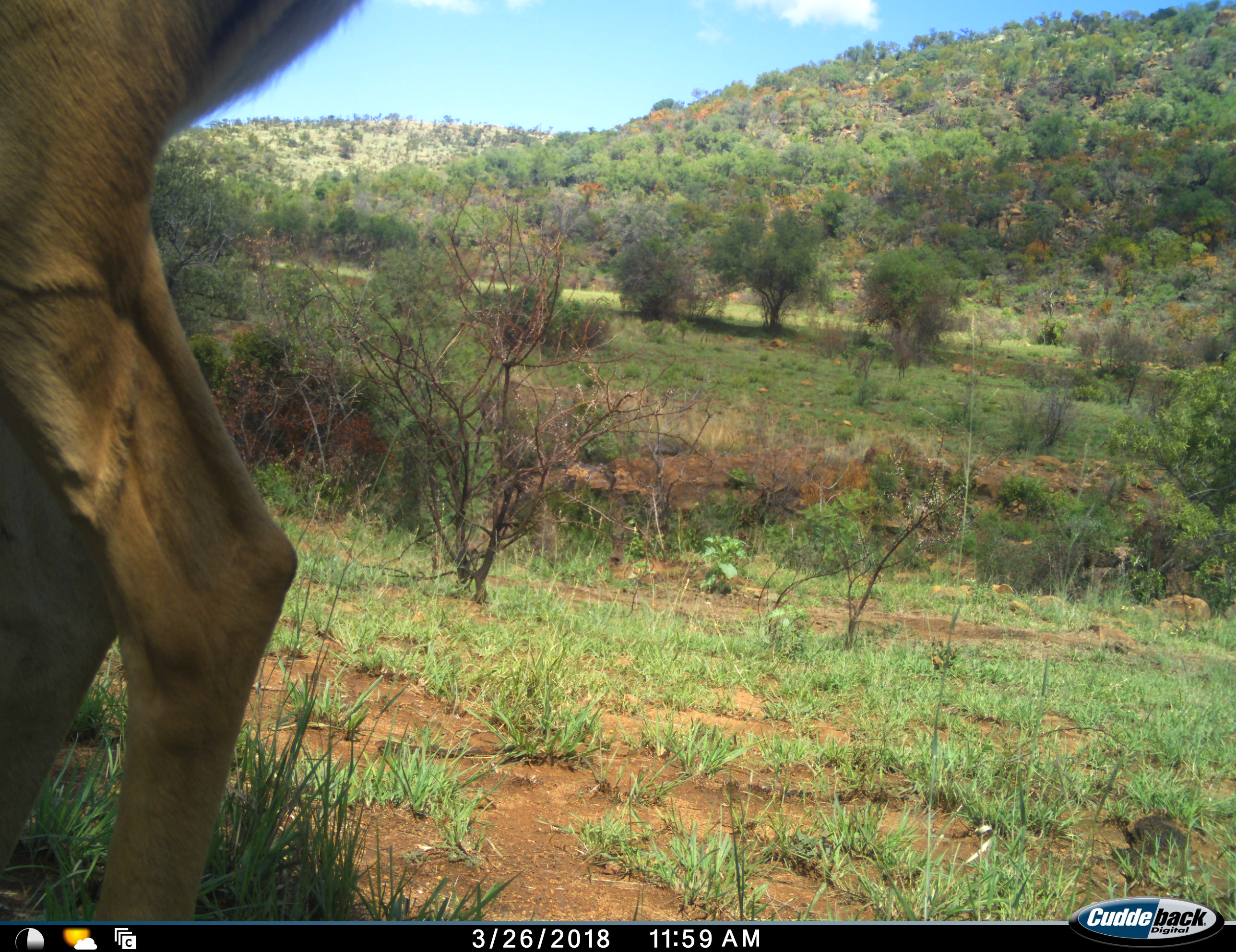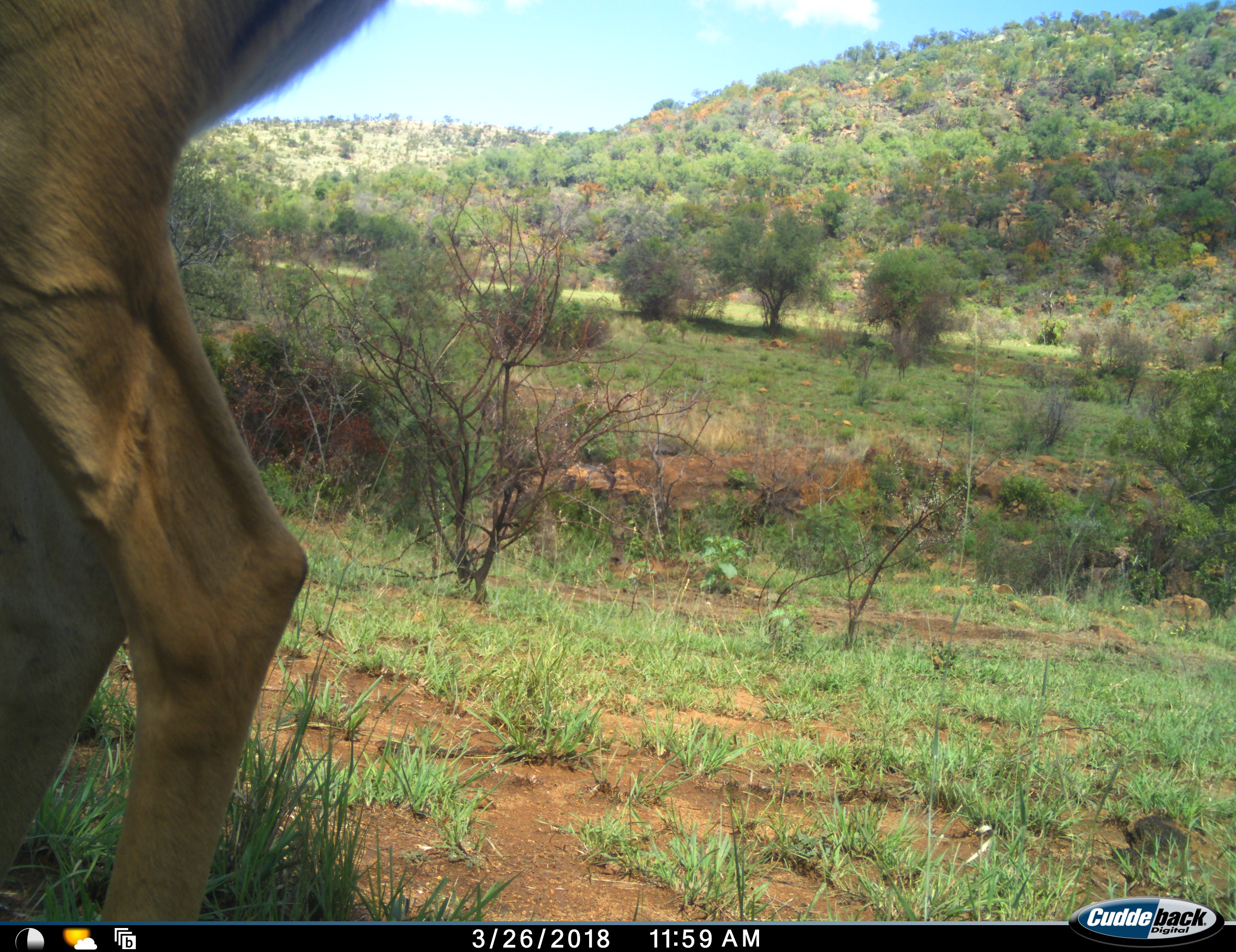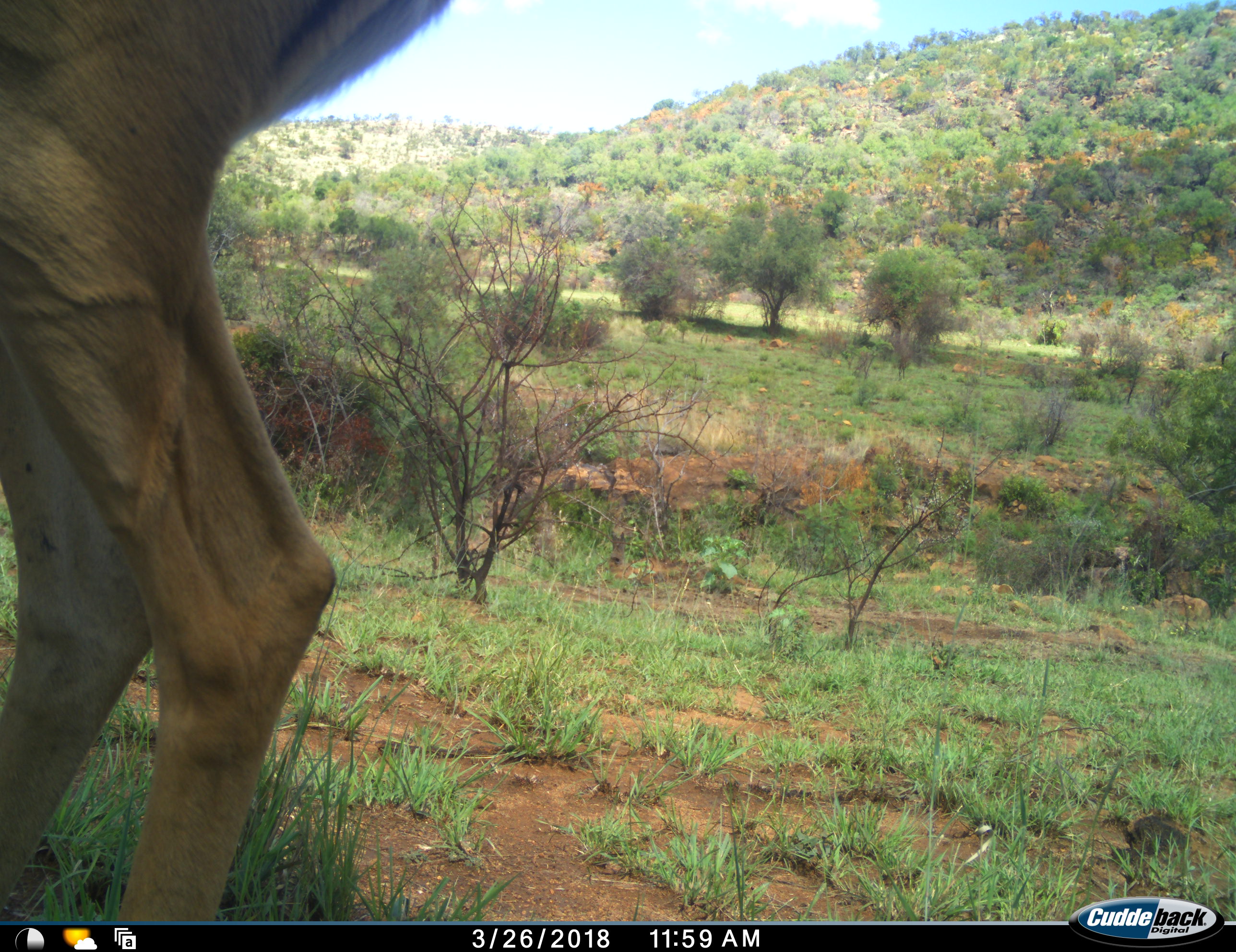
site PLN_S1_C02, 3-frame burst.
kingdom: Animalia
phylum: Chordata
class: Mammalia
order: Artiodactyla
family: Bovidae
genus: Aepyceros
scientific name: Aepyceros melampus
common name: impala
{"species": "impala (Aepyceros melampus)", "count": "1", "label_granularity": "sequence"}